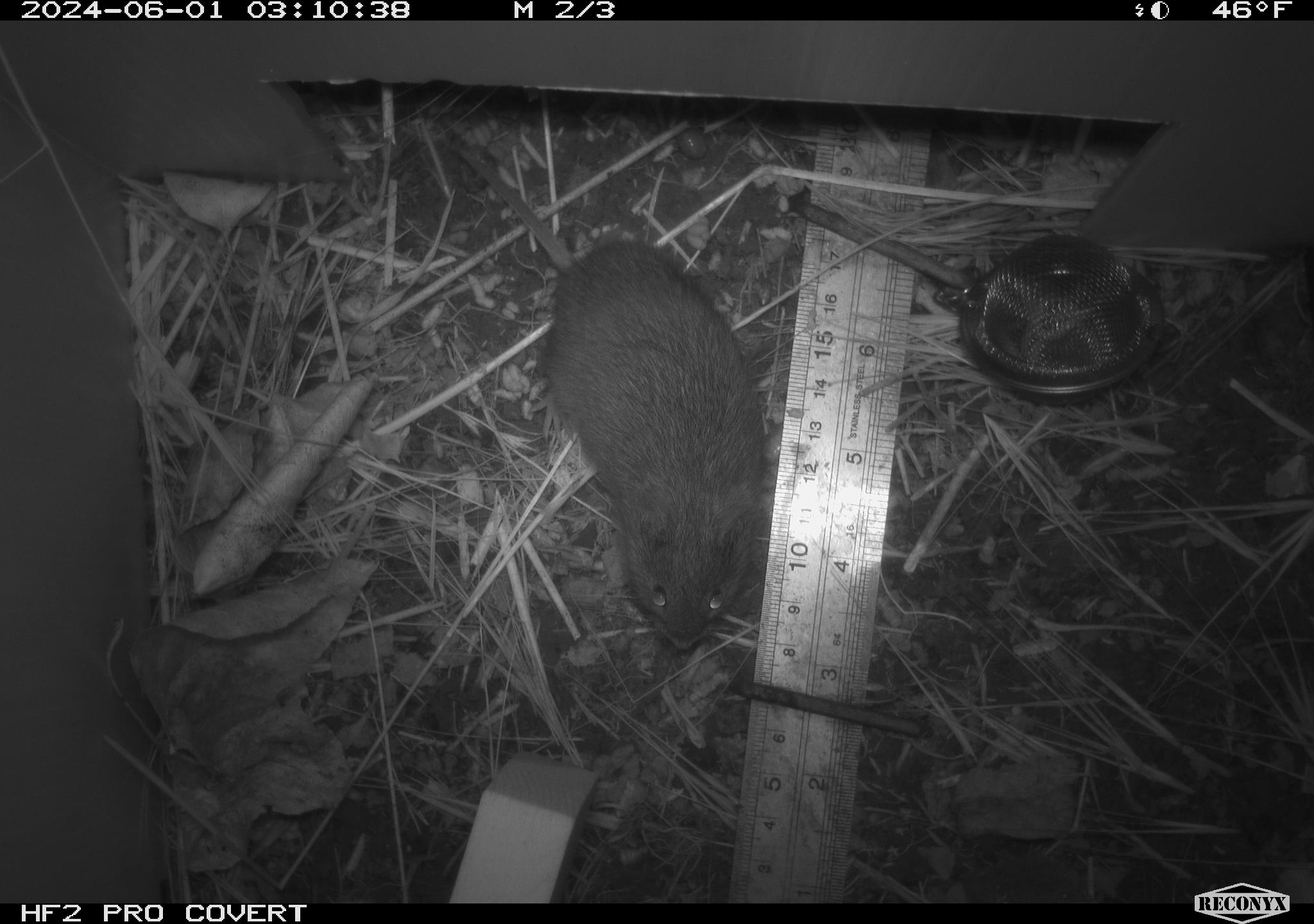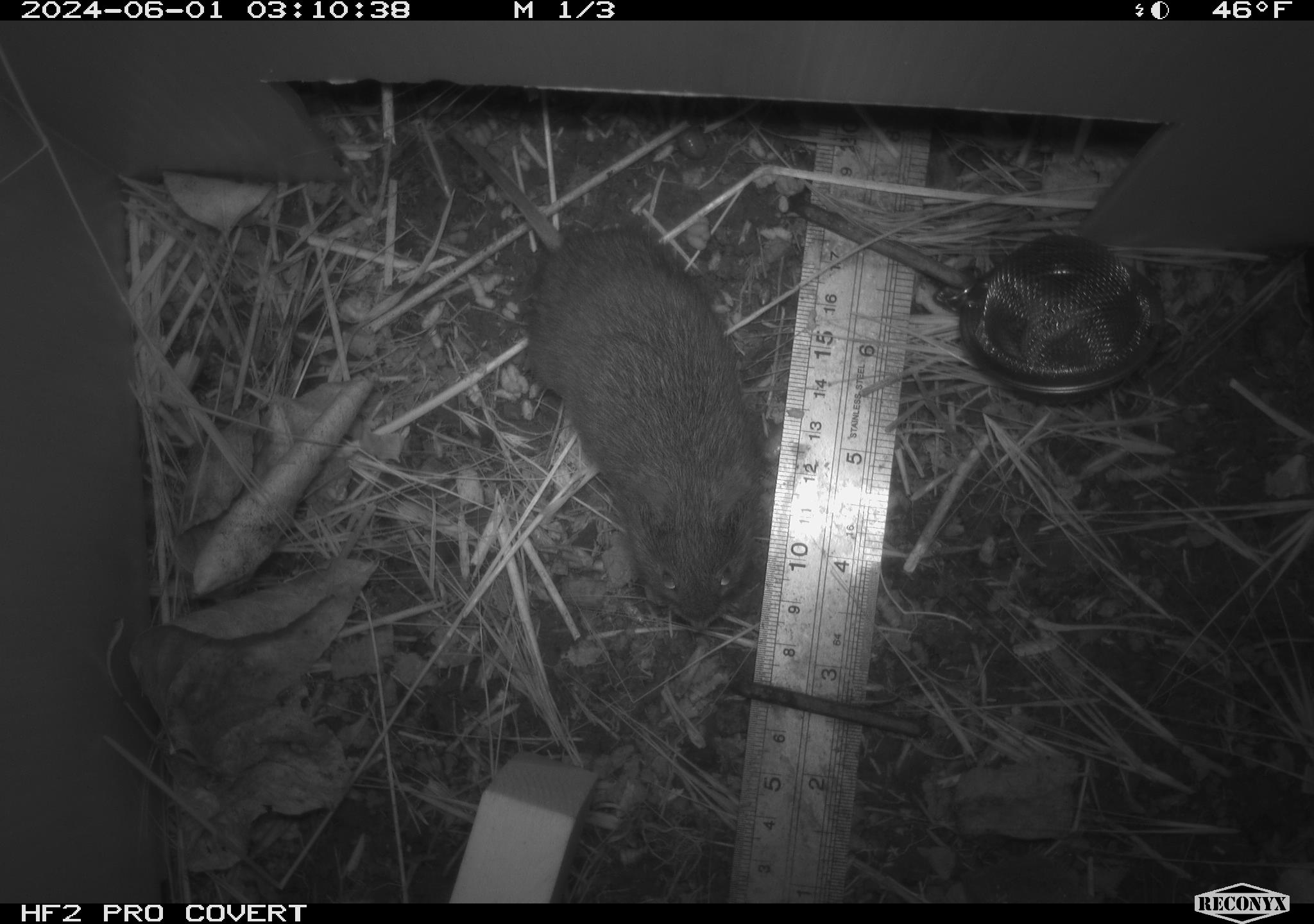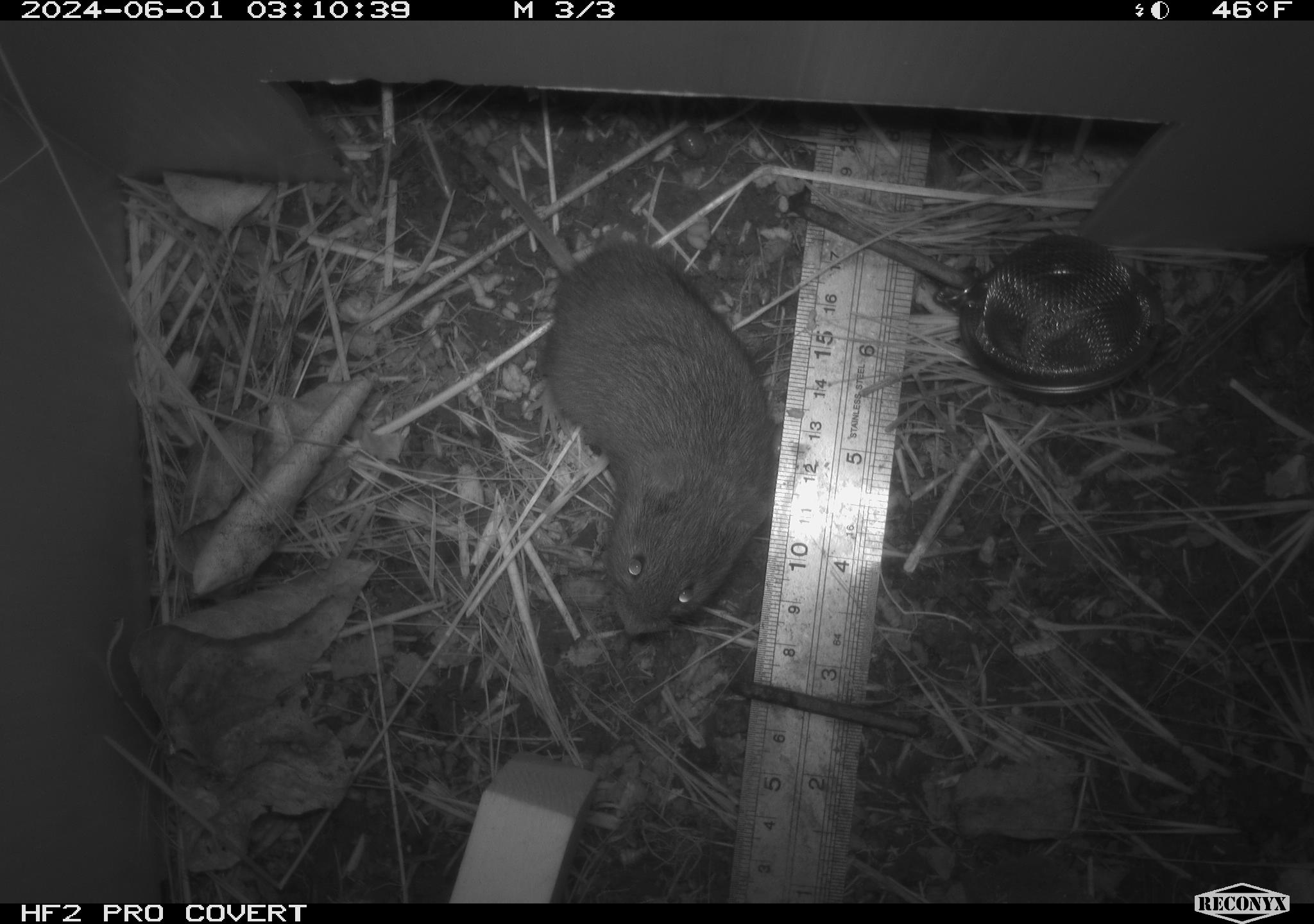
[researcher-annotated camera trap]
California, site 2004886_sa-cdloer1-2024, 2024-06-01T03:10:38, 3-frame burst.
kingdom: Animalia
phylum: Chordata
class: Mammalia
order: Rodentia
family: Cricetidae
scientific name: Arvicolinae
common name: voles, lemmings, and muskrats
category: arvicolinae subfamily